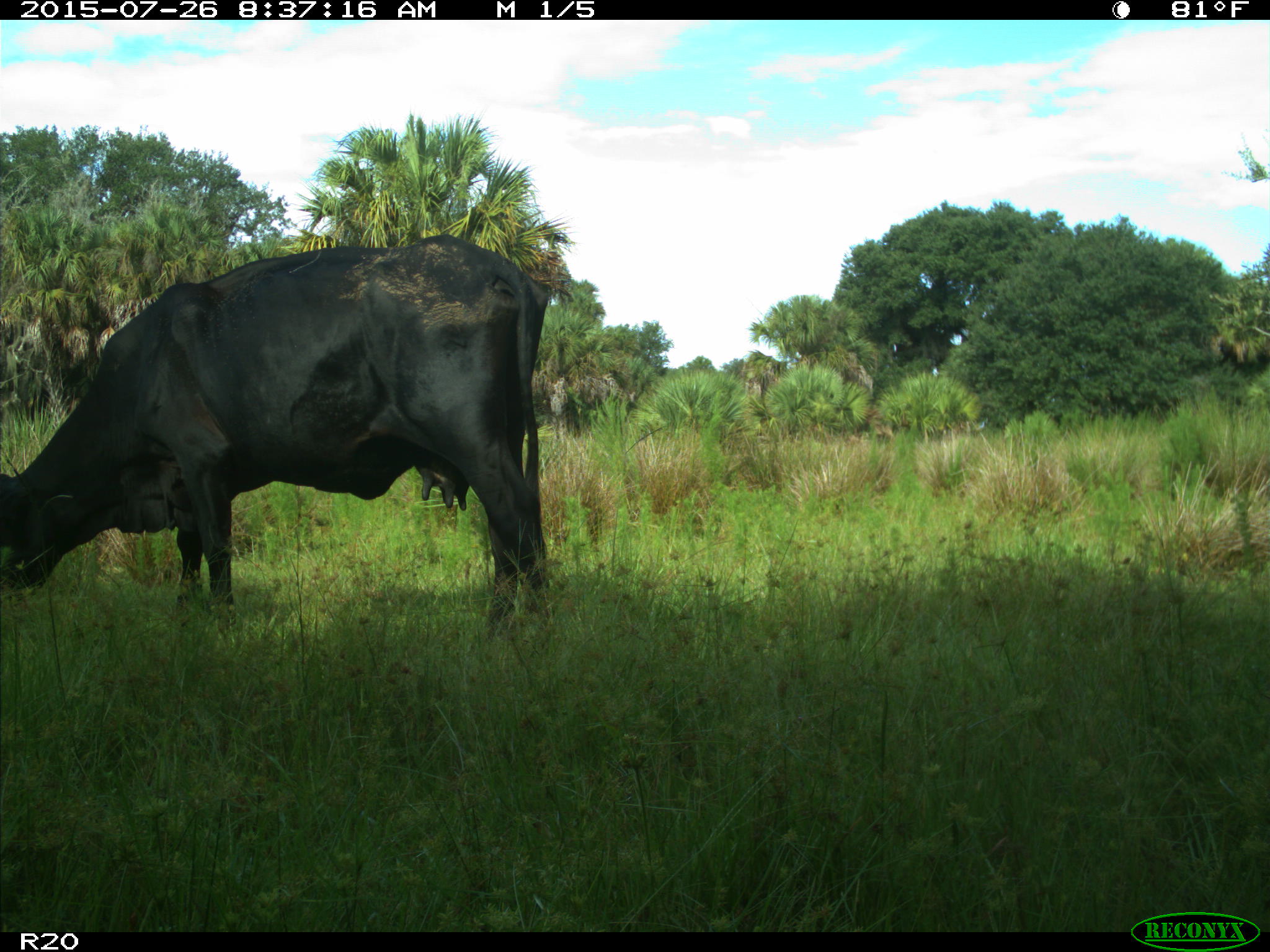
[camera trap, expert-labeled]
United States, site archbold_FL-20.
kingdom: Animalia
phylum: Chordata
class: Mammalia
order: Artiodactyla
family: Bovidae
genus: Bos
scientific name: Bos taurus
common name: domestic cow